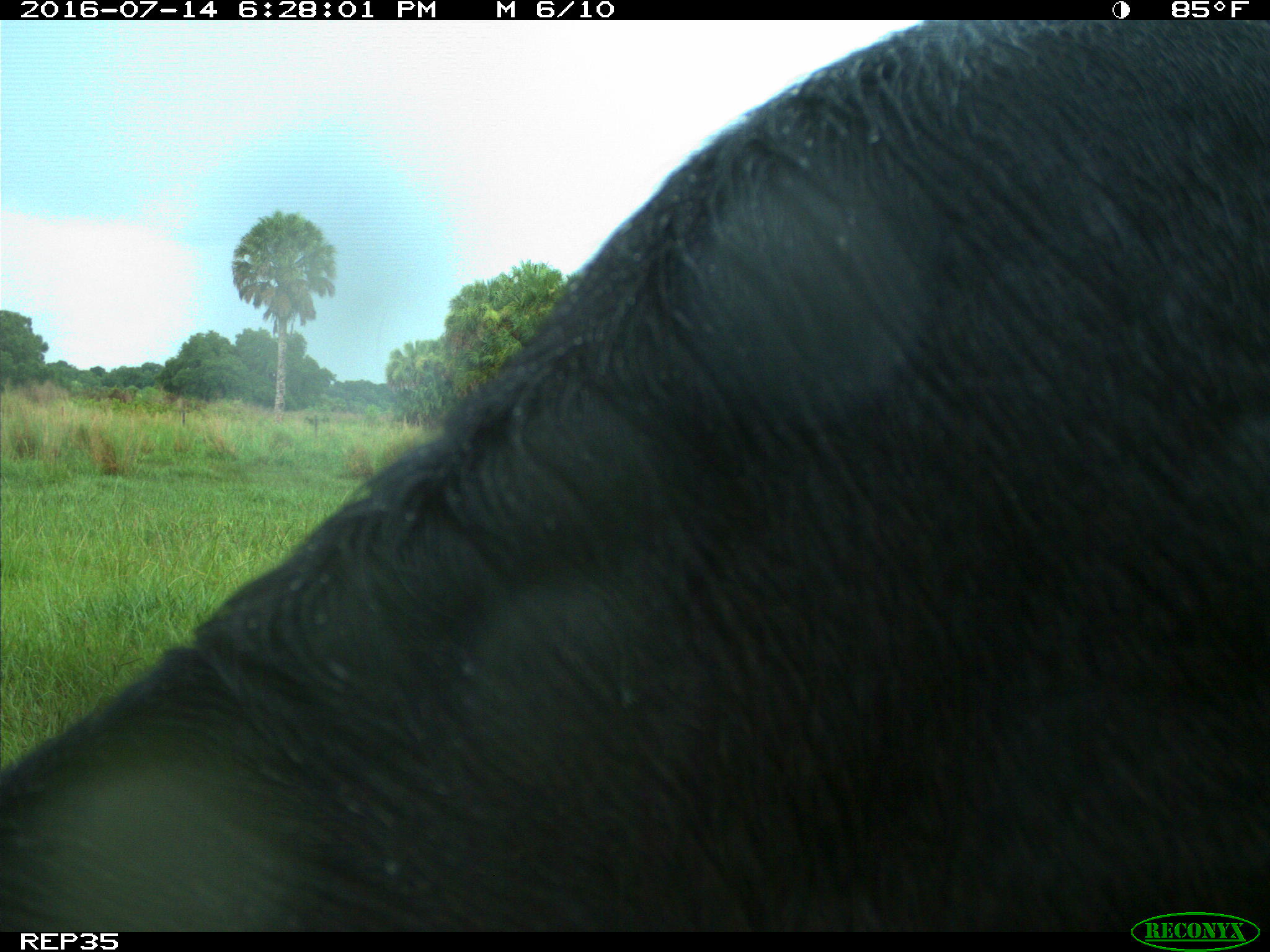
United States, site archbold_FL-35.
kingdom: Animalia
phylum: Chordata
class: Mammalia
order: Artiodactyla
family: Bovidae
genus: Bos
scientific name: Bos taurus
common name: domestic cow